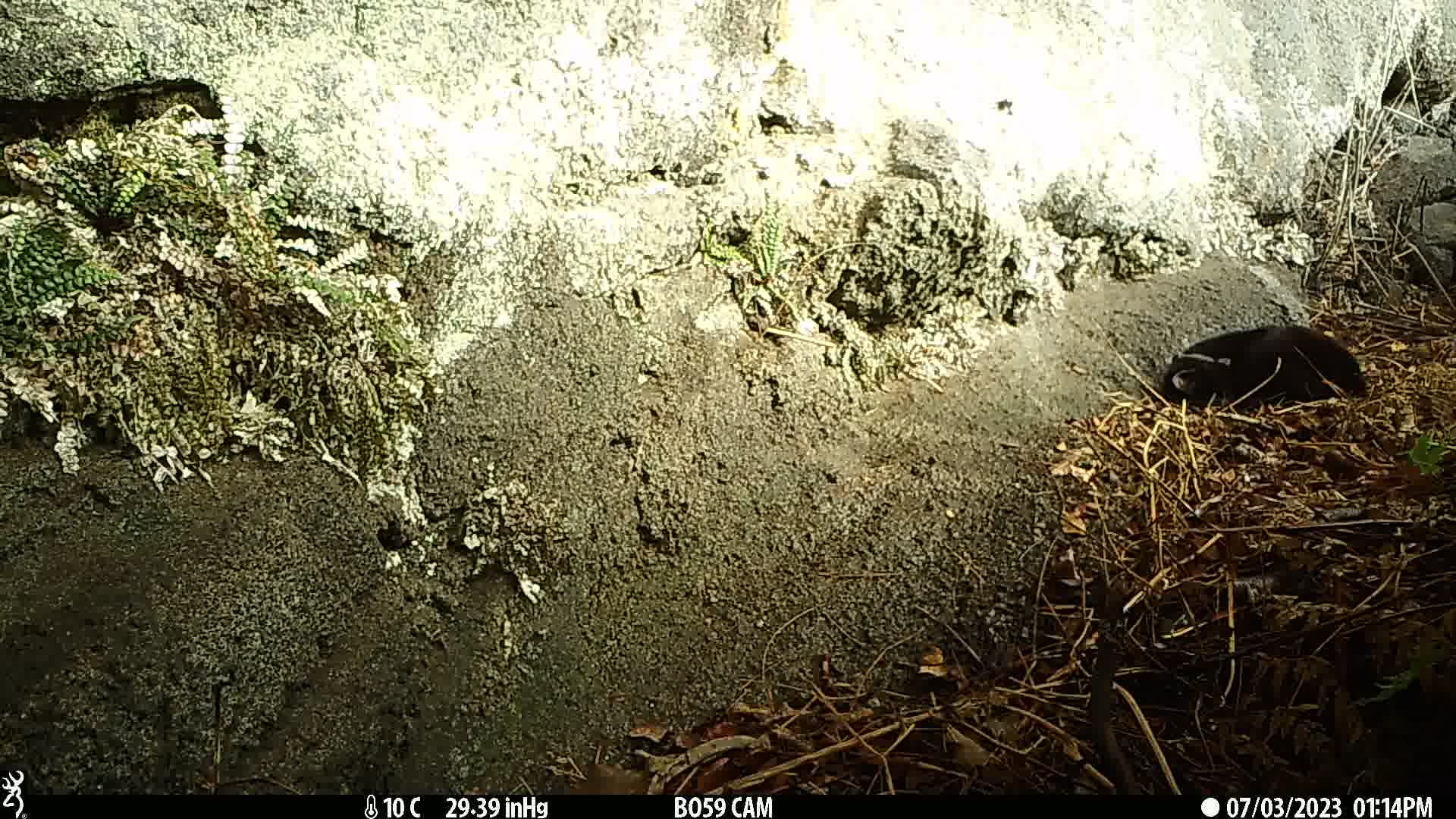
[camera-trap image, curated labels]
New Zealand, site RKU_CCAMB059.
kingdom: Animalia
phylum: Chordata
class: Mammalia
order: Carnivora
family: Felidae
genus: Felis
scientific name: Felis catus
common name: domestic cat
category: cat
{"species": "cat (domestic cat) (Felis catus)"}